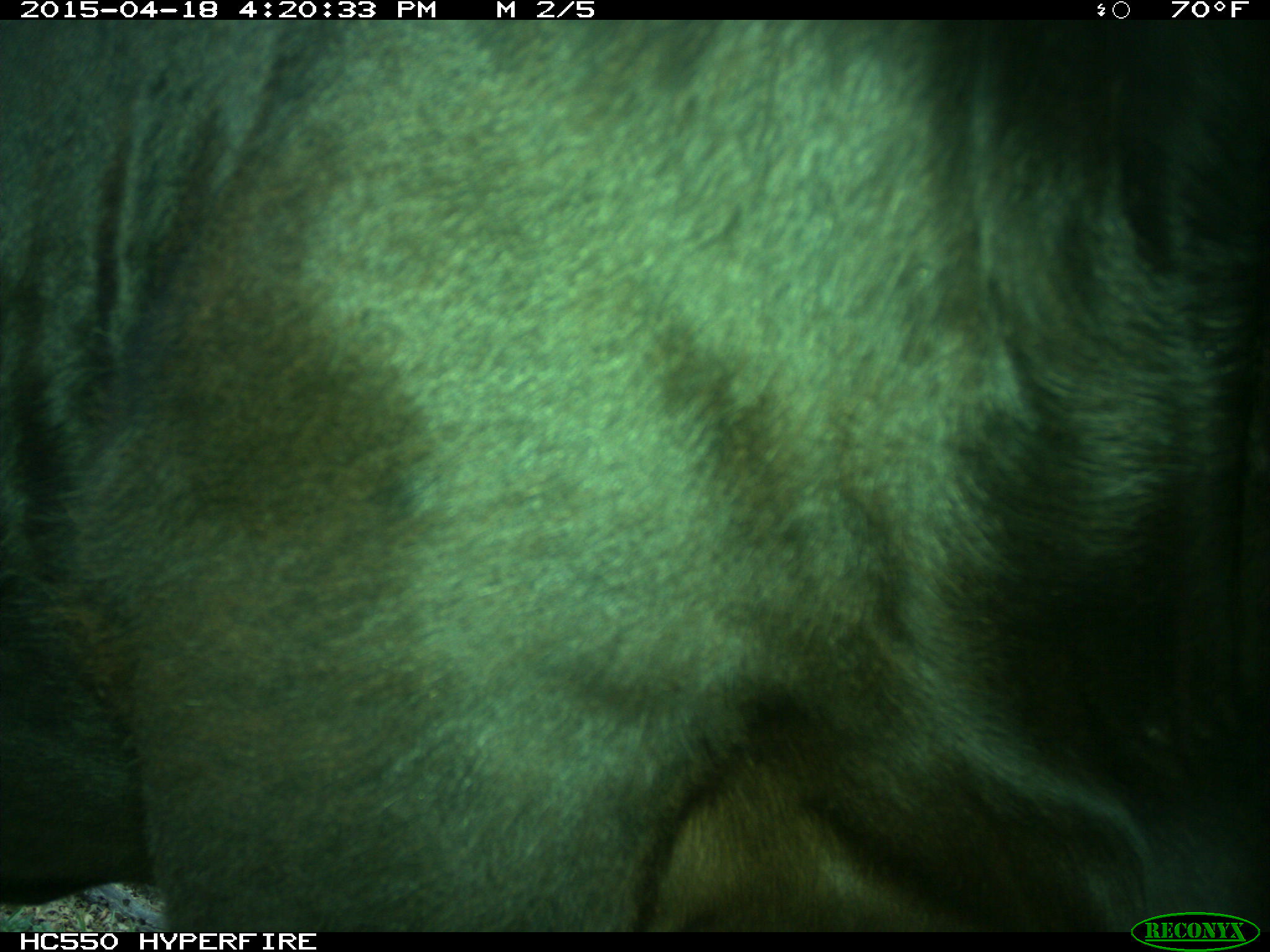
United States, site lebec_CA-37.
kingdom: Animalia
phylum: Chordata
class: Mammalia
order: Artiodactyla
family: Bovidae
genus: Bos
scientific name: Bos taurus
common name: domestic cow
Bos taurus (domestic cow).